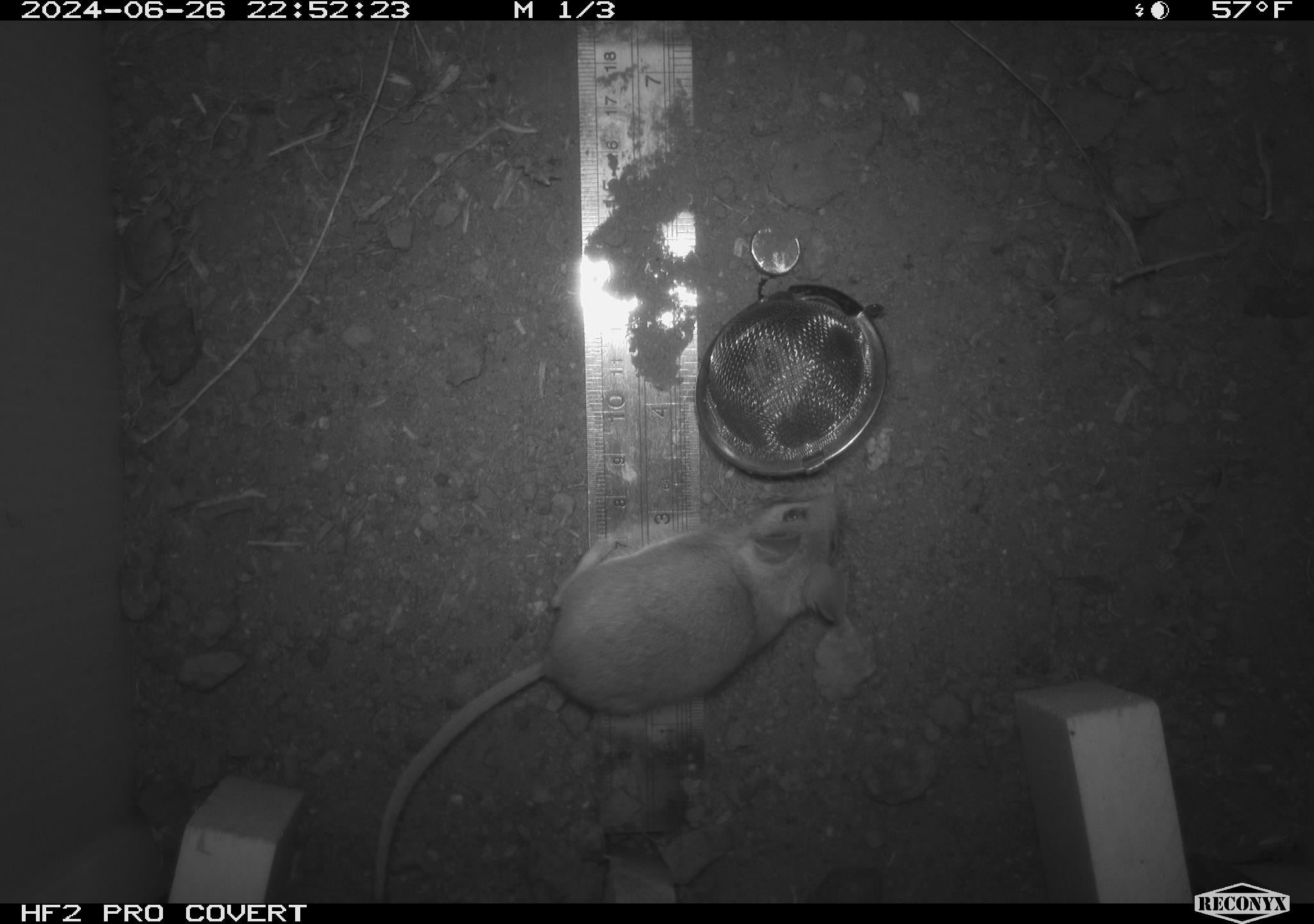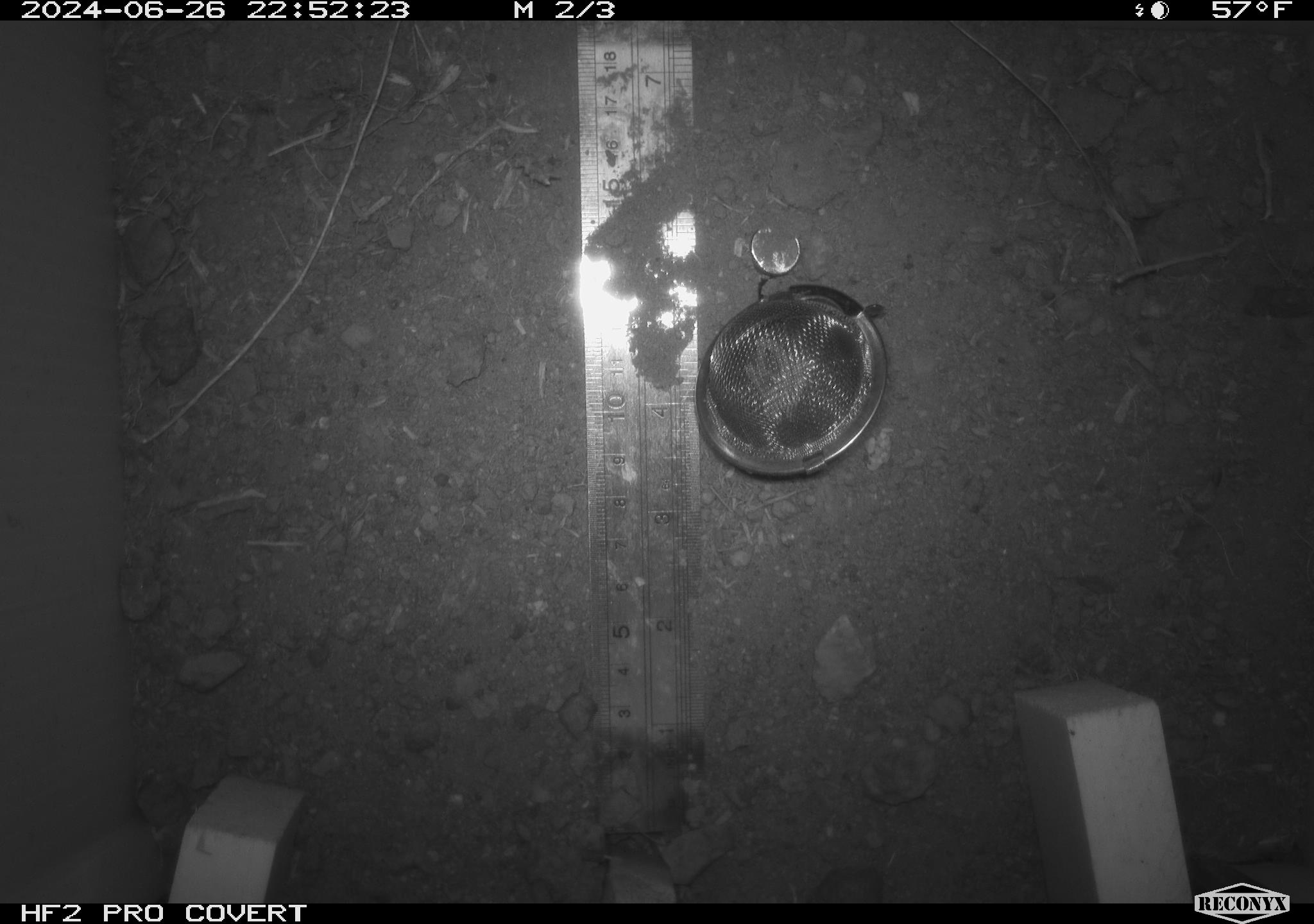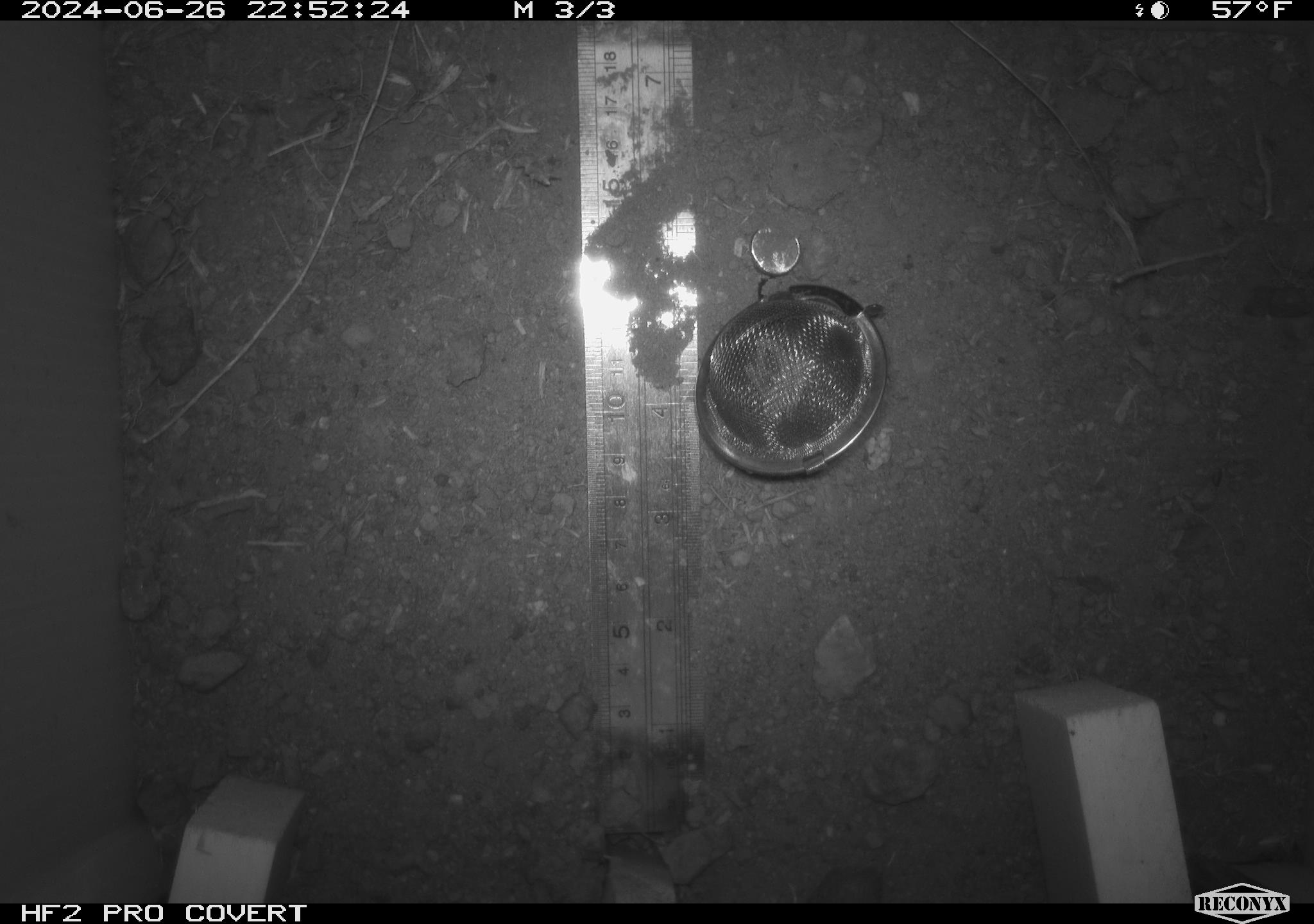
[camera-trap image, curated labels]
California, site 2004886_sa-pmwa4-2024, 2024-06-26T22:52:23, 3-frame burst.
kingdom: Animalia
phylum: Chordata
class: Mammalia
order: Rodentia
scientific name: Rodentia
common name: mouse species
Mouse species (Rodentia).